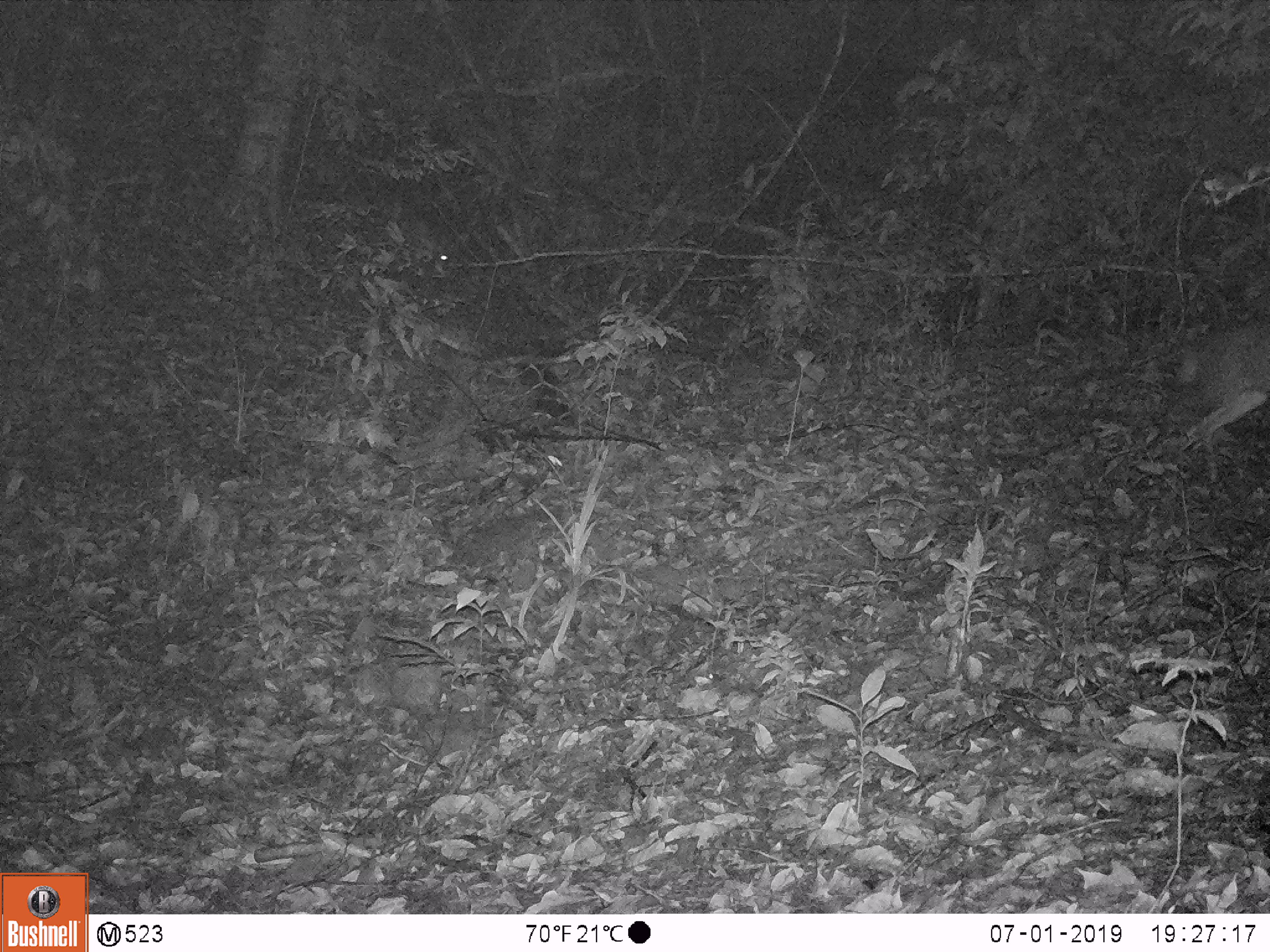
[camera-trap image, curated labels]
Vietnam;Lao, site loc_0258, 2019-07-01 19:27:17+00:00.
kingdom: Animalia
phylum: Chordata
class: Mammalia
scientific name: Laurasiatheria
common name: ungulate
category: unidentified ungulates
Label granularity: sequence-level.